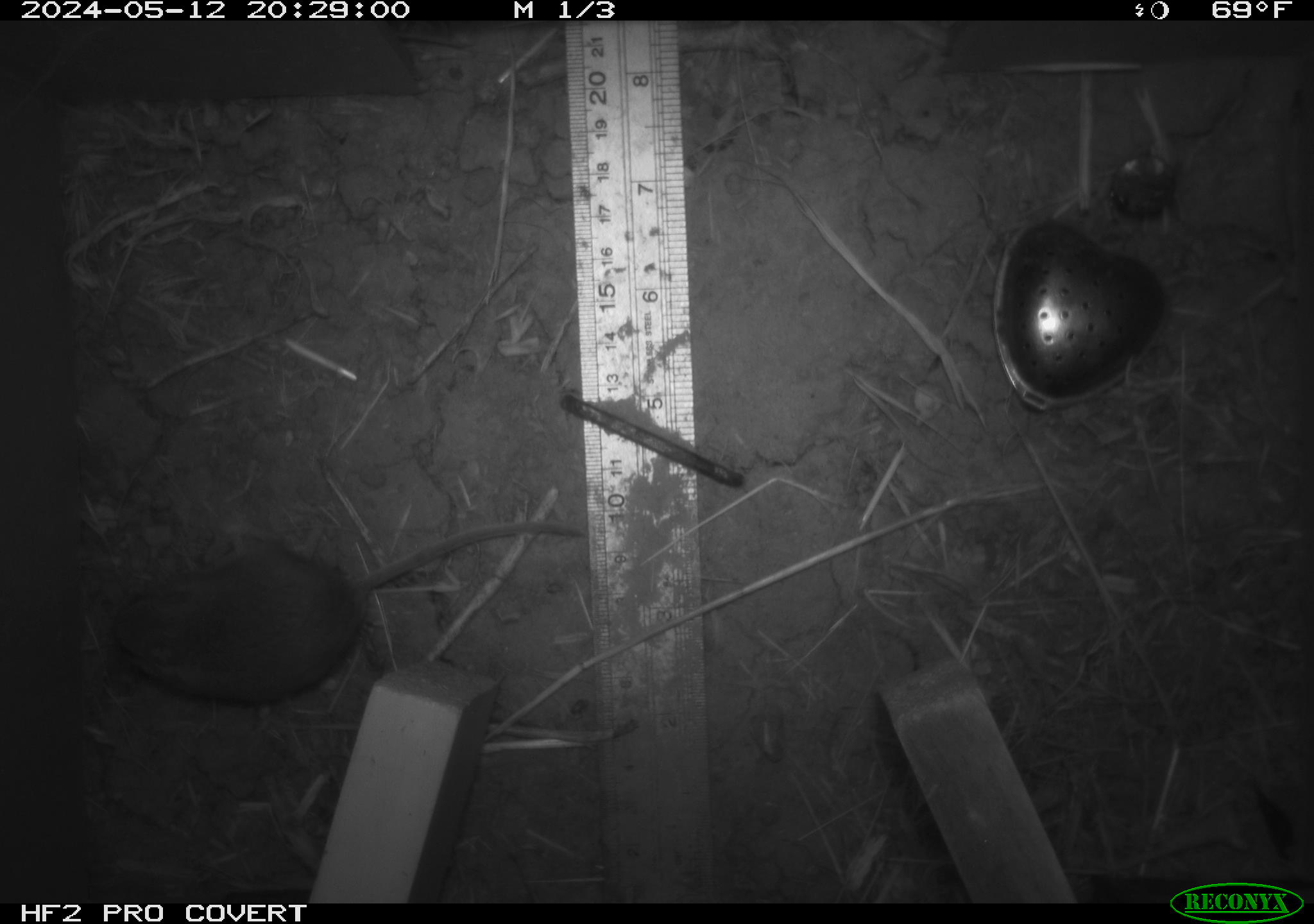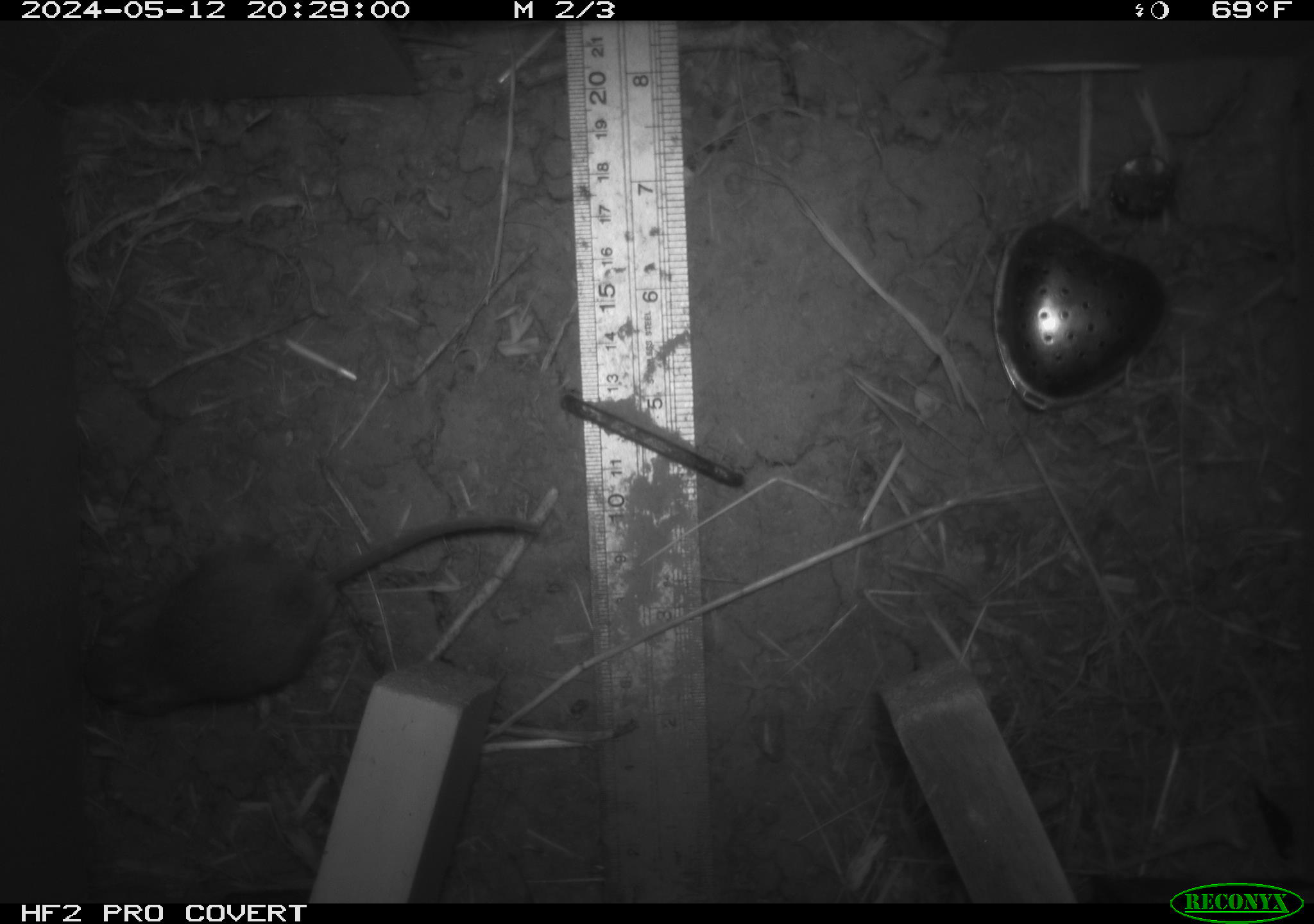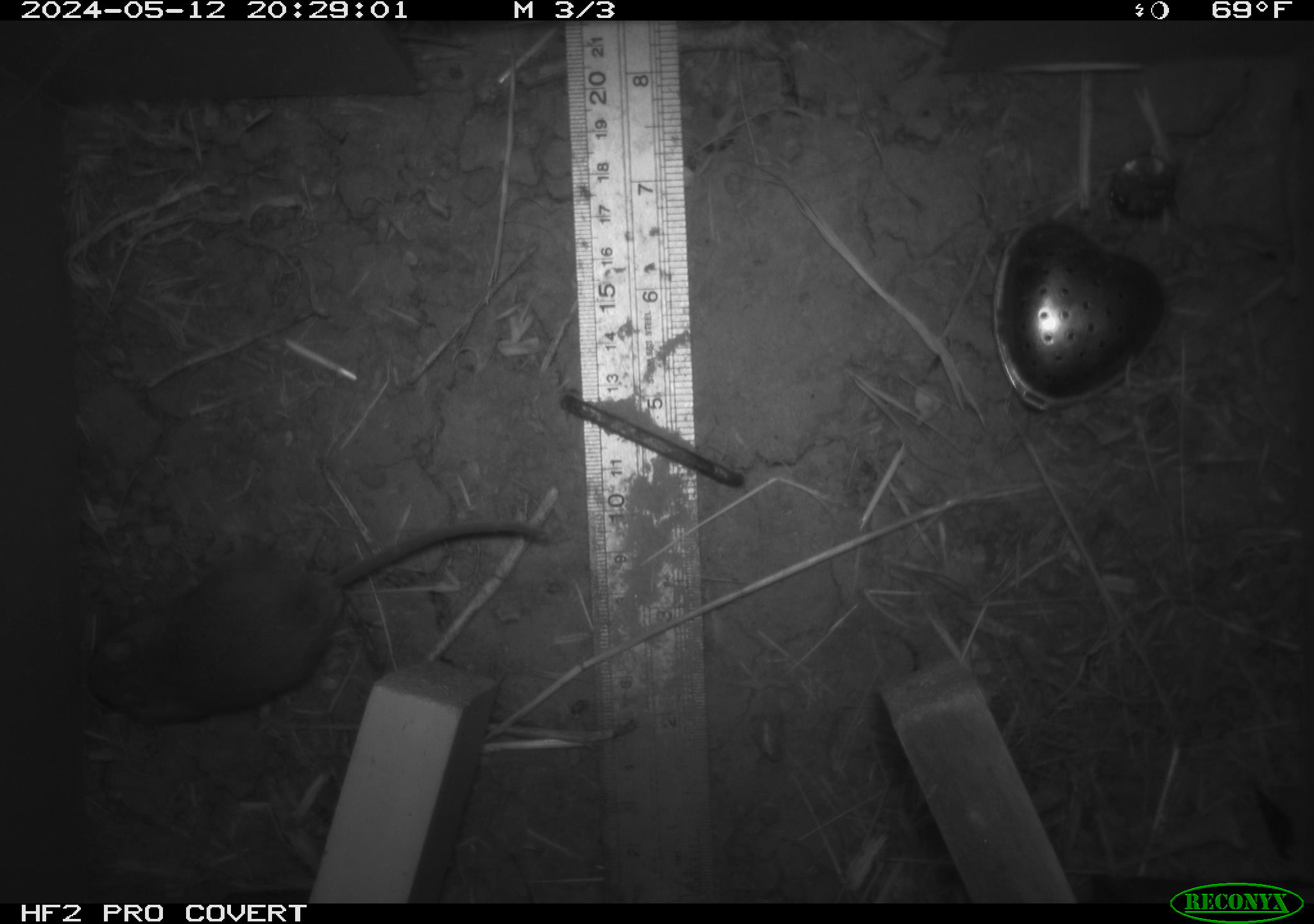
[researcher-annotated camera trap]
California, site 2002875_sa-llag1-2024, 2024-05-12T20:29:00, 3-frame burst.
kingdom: Animalia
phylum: Chordata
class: Mammalia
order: Rodentia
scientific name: Rodentia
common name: mouse species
Mouse species (Rodentia).